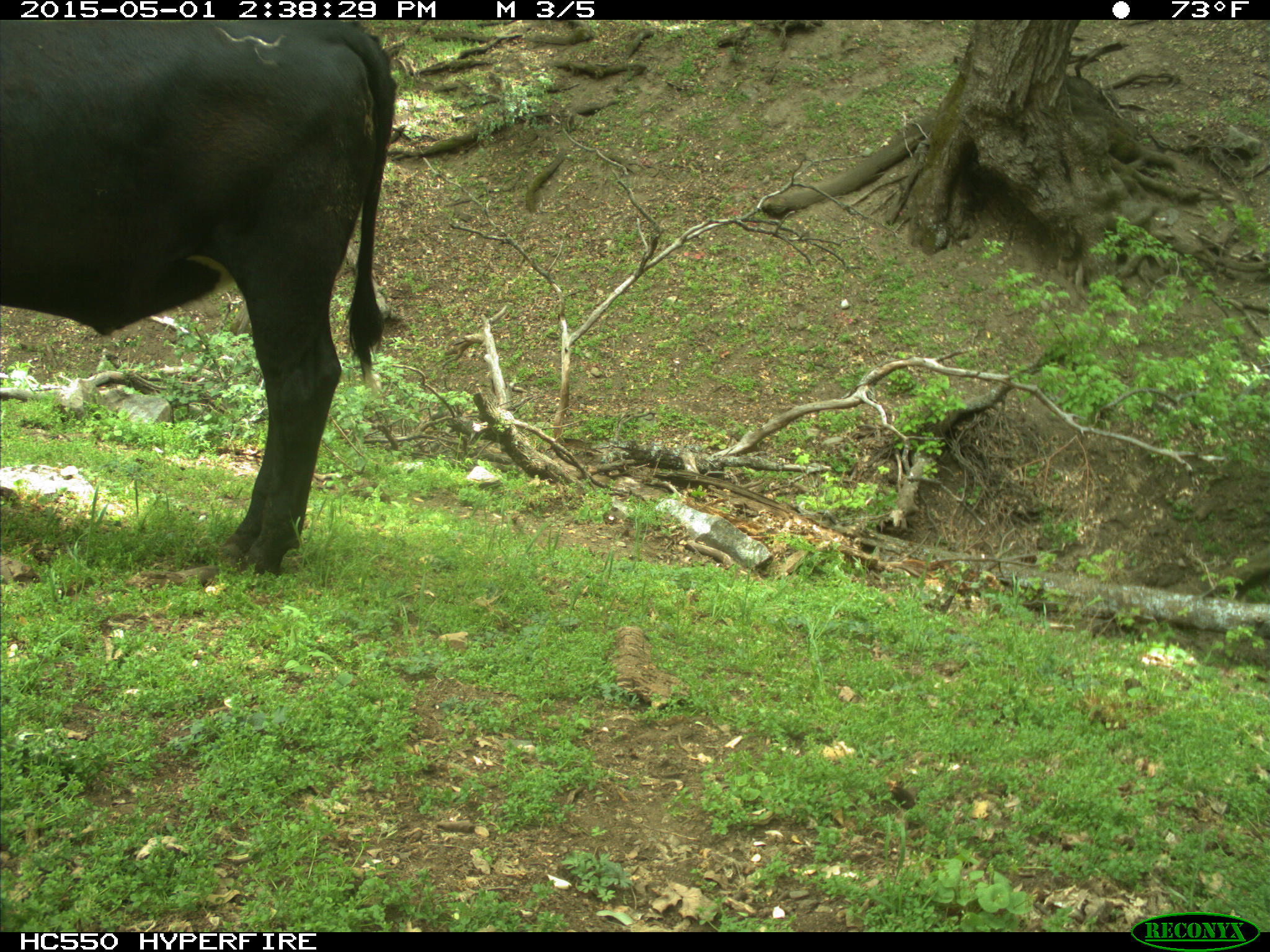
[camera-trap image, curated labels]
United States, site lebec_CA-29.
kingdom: Animalia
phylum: Chordata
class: Mammalia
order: Artiodactyla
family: Bovidae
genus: Bos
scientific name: Bos taurus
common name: domestic cow